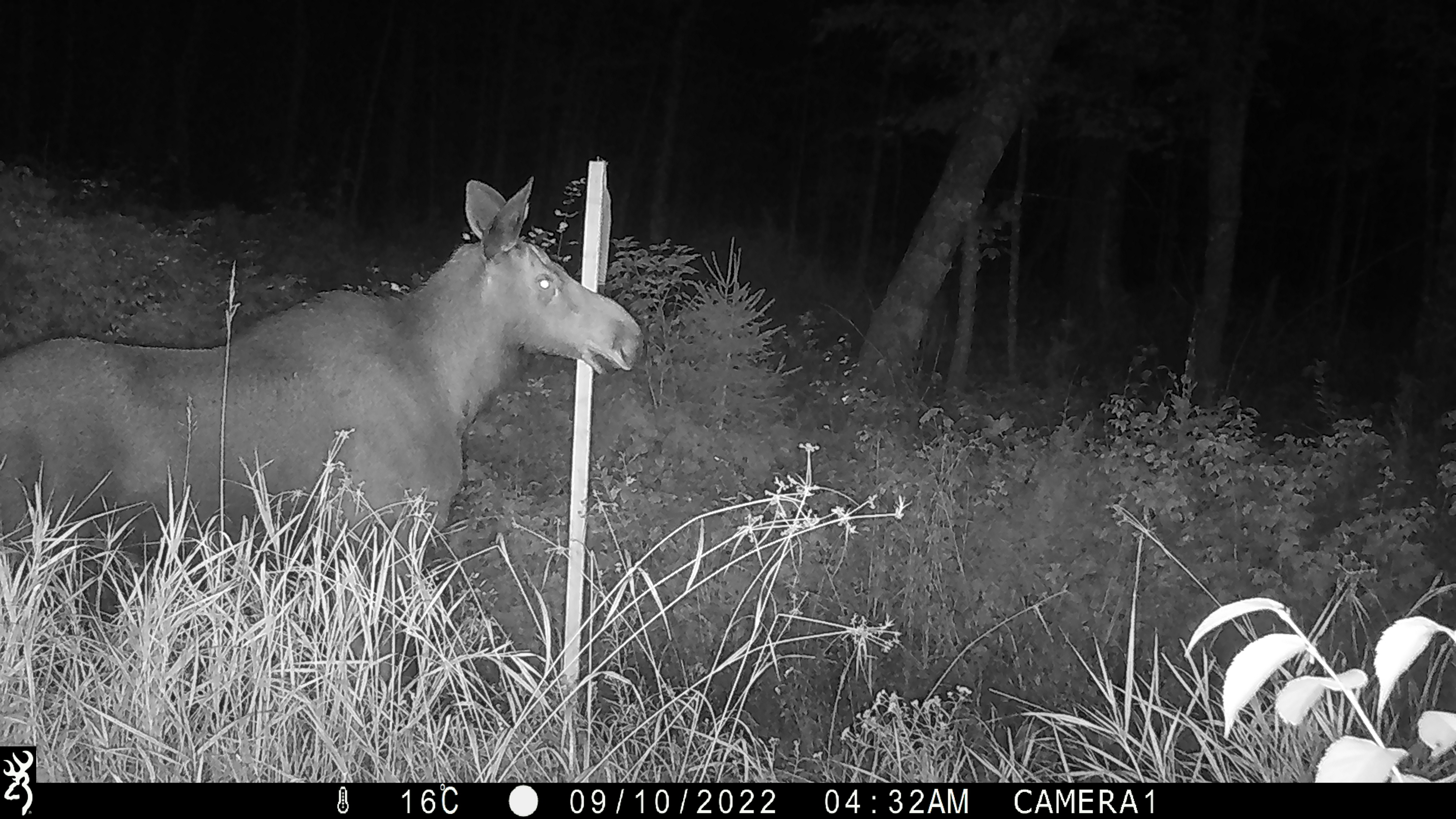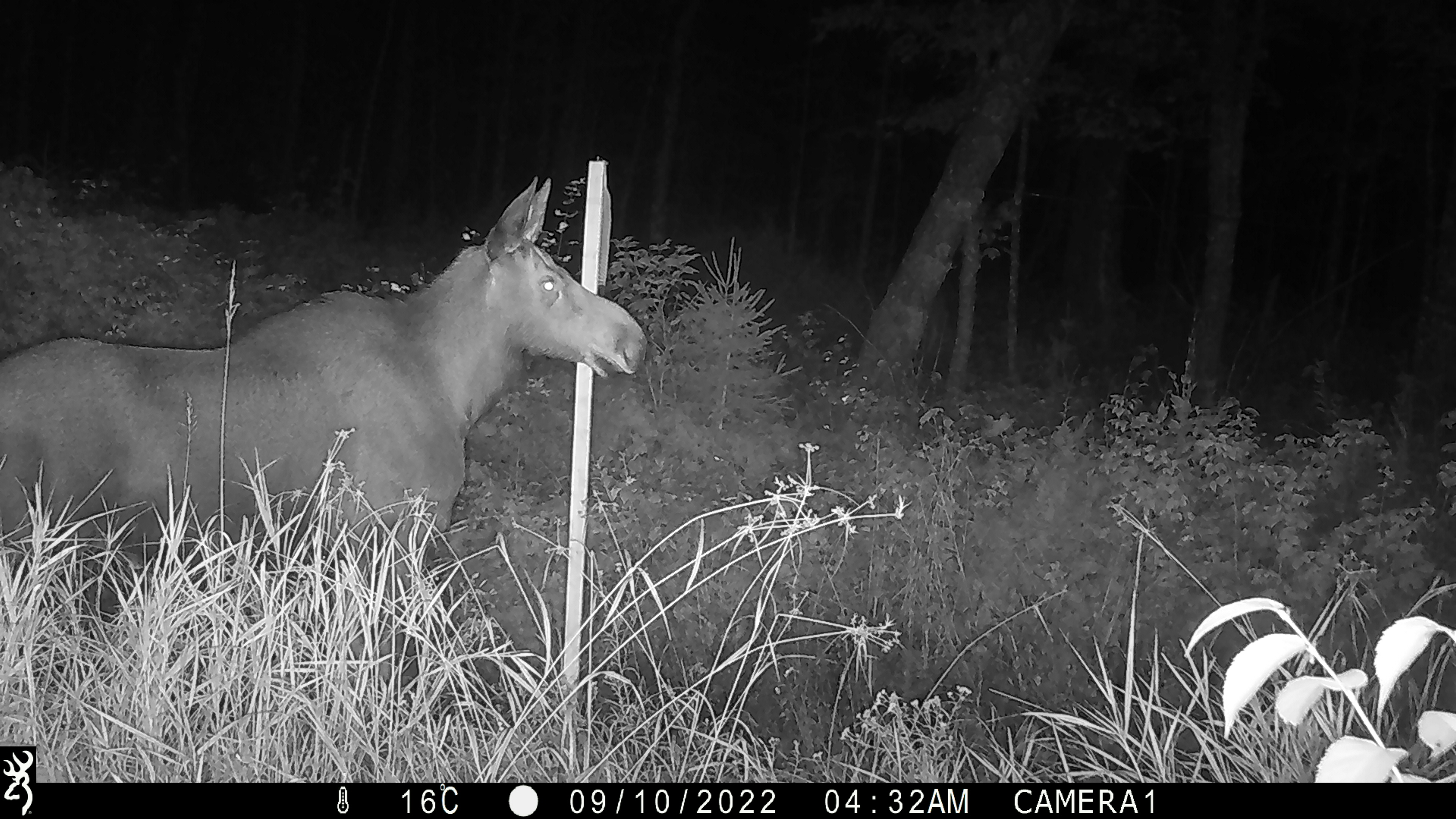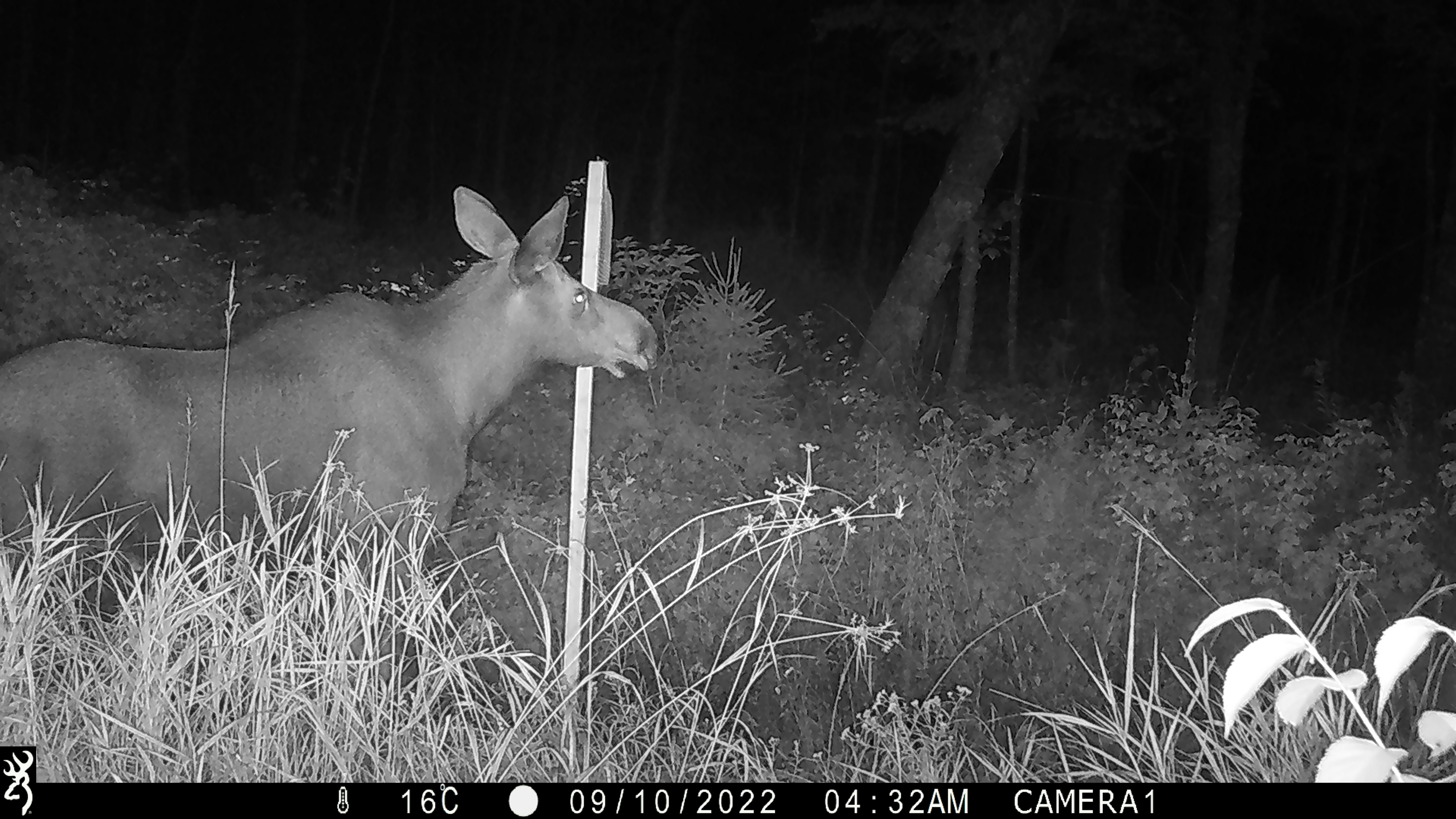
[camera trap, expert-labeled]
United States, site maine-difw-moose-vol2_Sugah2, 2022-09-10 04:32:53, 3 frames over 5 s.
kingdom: Animalia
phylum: Chordata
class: Mammalia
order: Artiodactyla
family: Cervidae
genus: Alces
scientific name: Alces alces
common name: moose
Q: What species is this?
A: Moose (Alces alces).